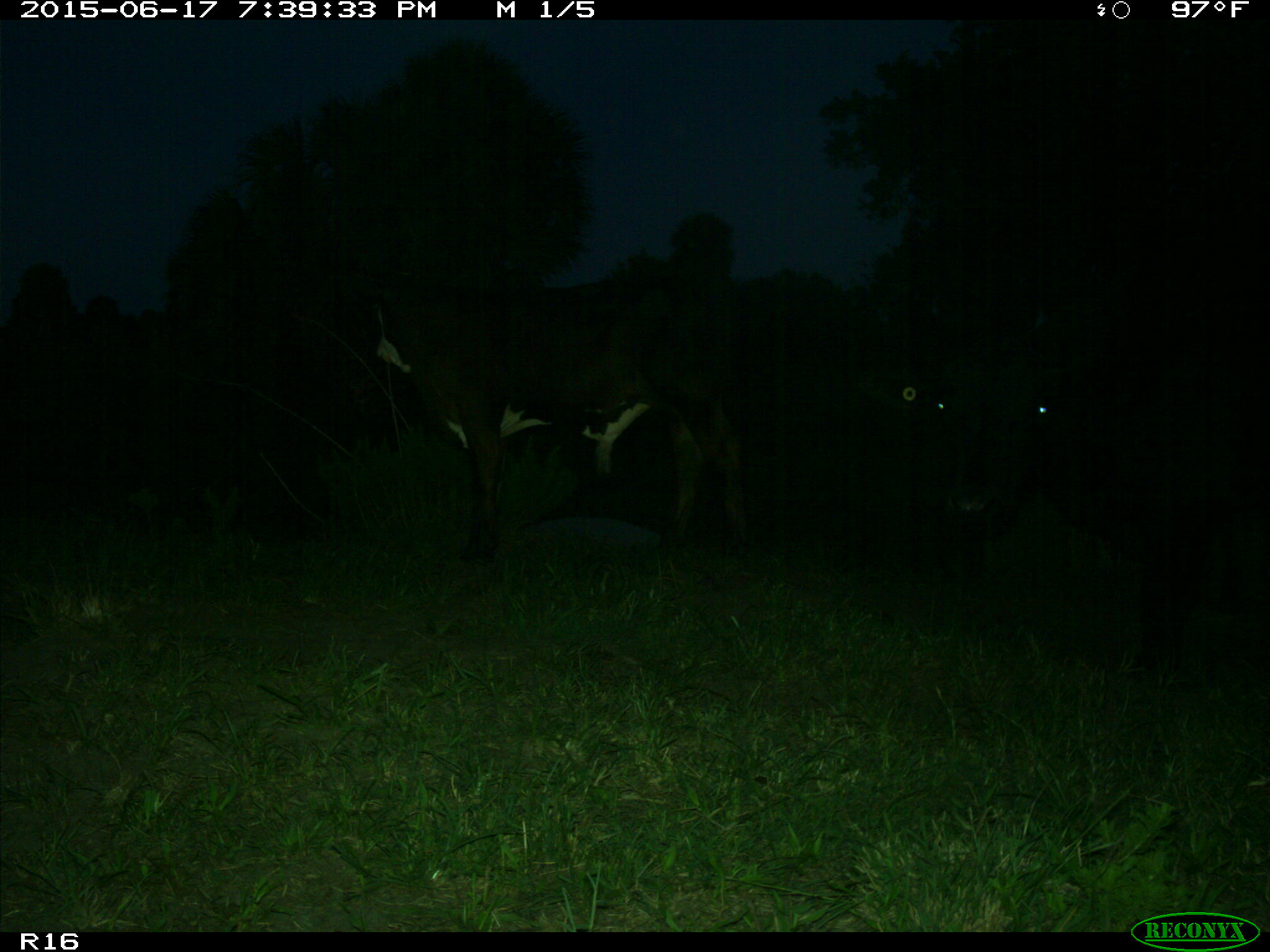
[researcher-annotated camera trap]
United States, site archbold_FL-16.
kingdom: Animalia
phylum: Chordata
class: Mammalia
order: Artiodactyla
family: Bovidae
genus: Bos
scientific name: Bos taurus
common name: domestic cow